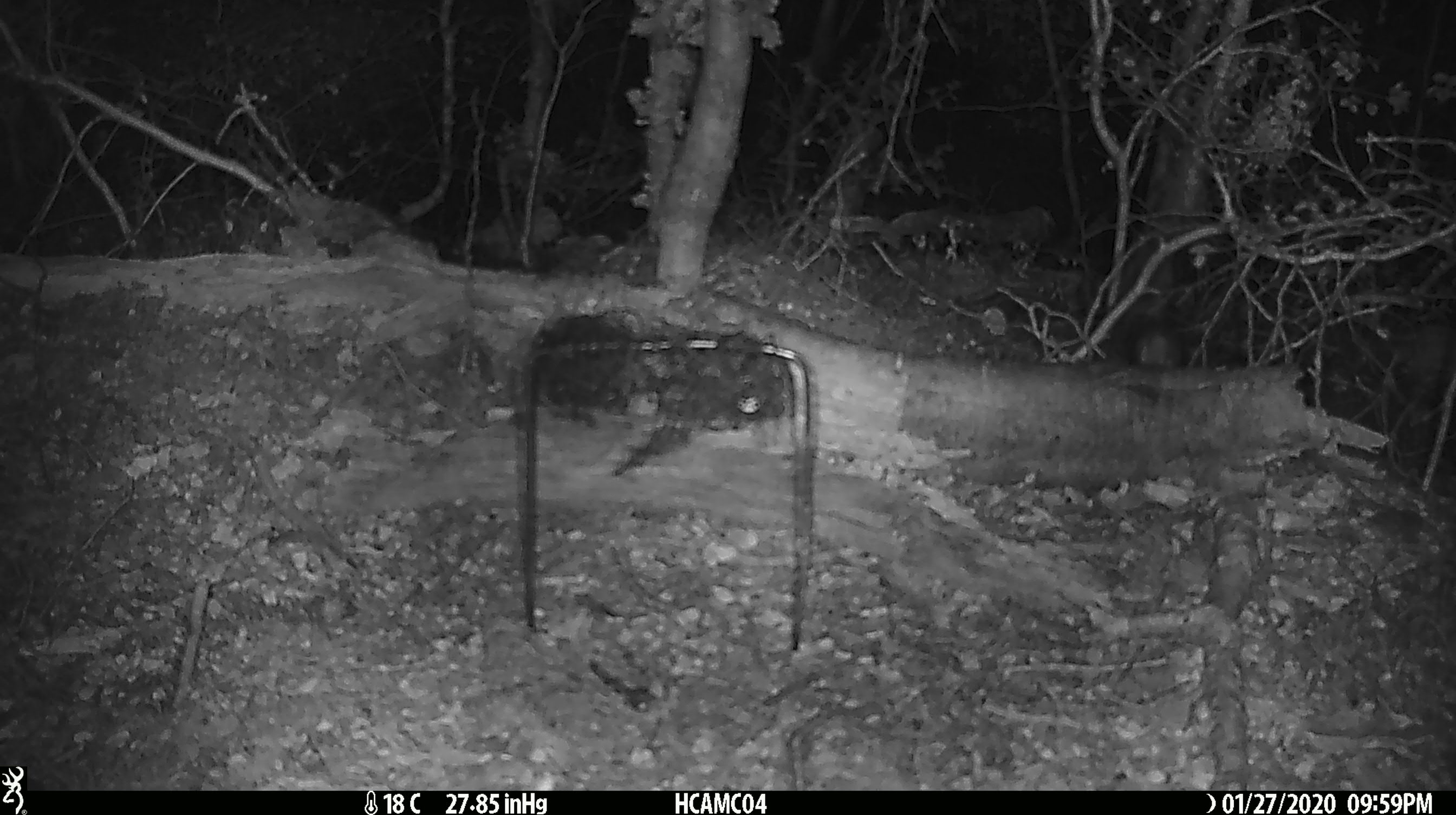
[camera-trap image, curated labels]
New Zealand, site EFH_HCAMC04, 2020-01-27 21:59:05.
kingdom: Animalia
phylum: Chordata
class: Mammalia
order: Rodentia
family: Muridae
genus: Mus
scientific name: Mus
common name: mouse